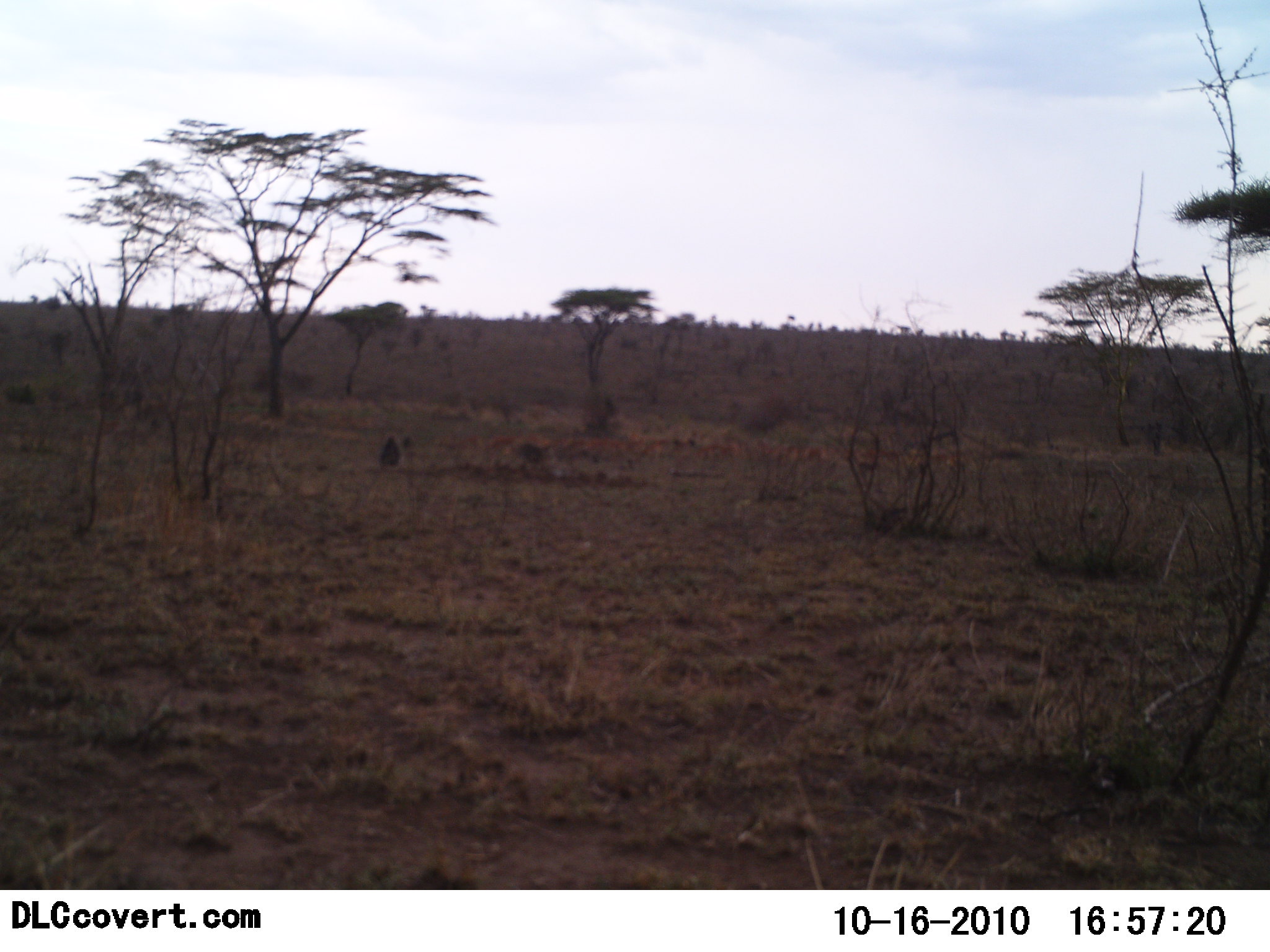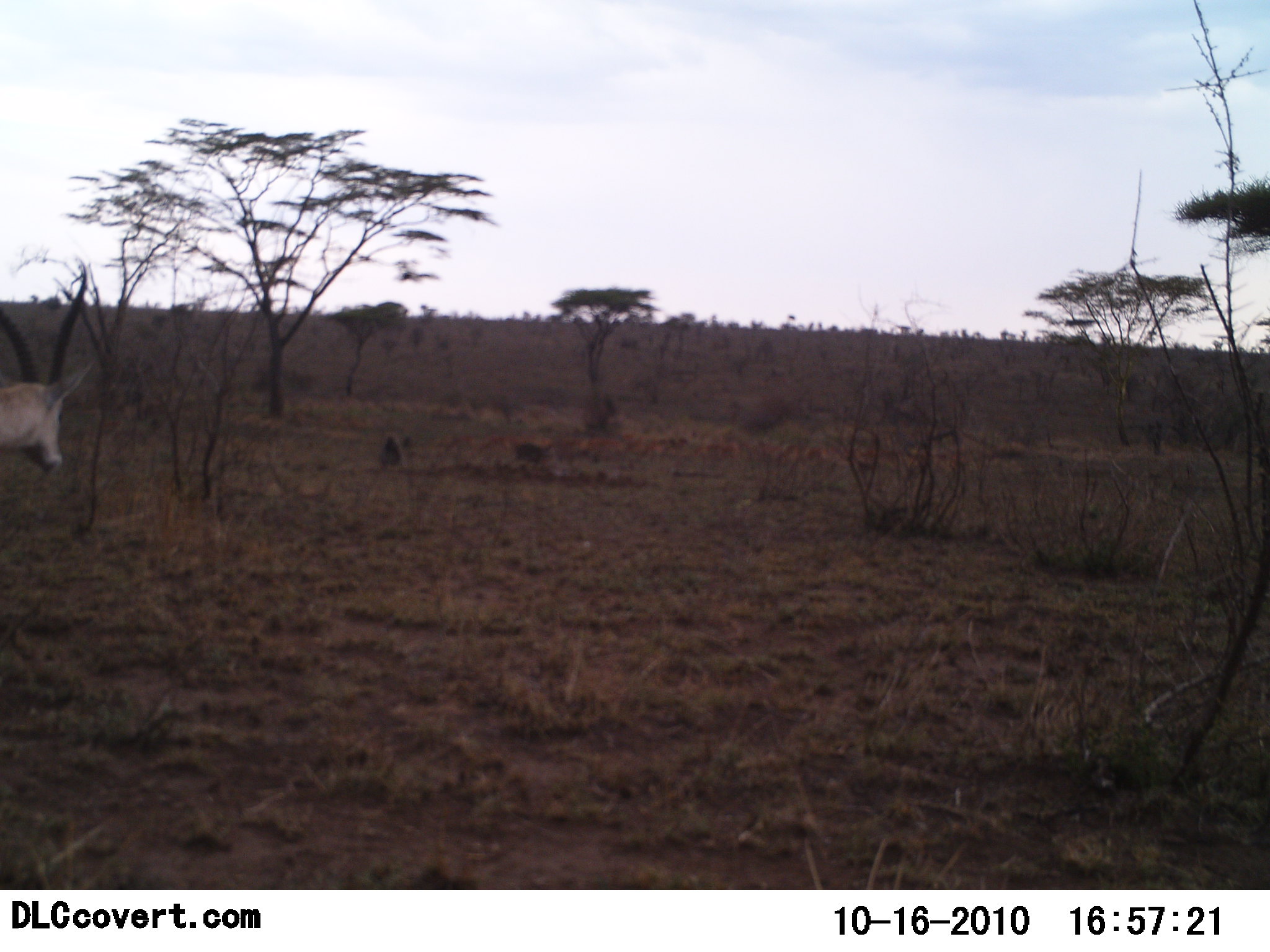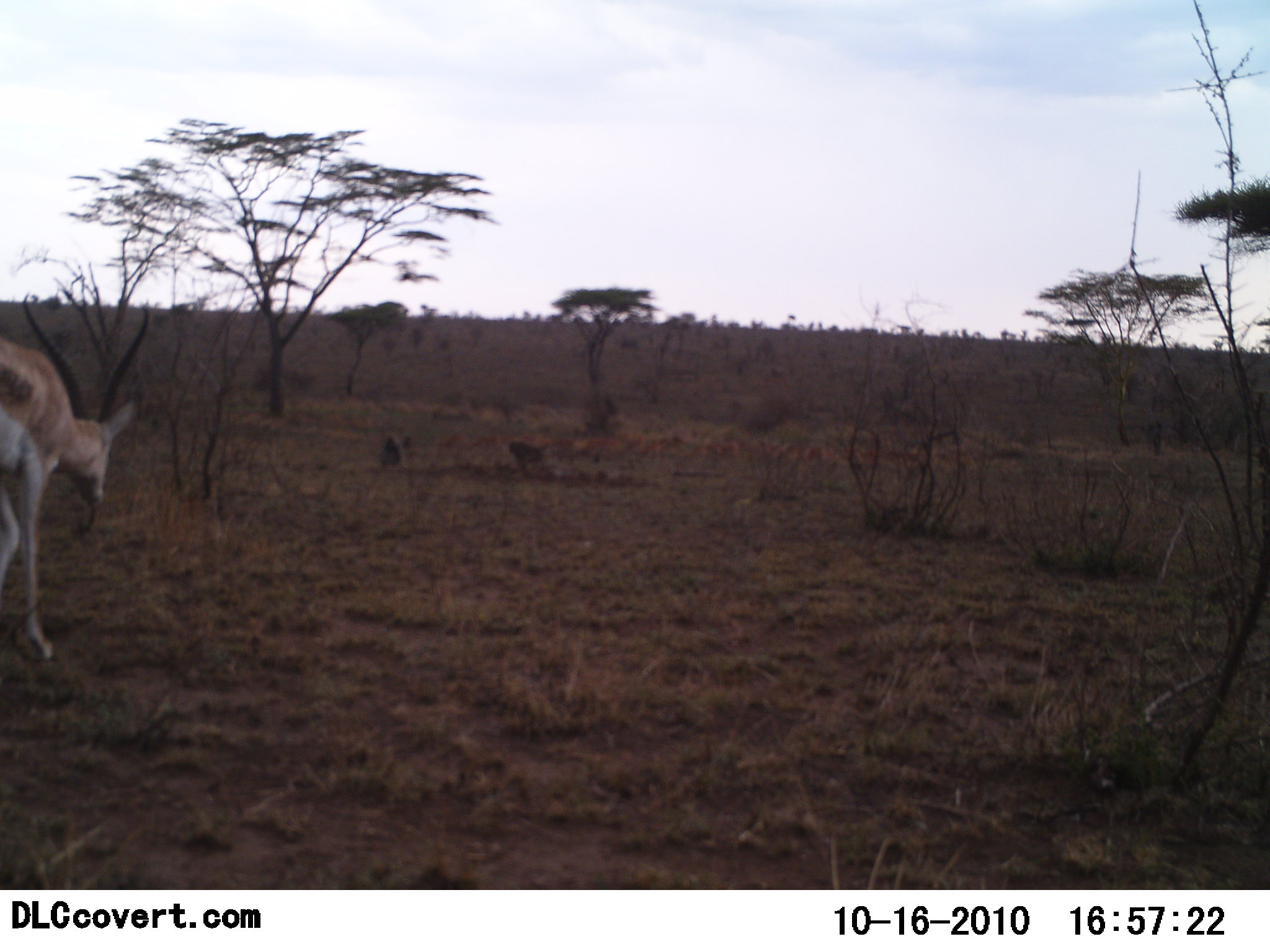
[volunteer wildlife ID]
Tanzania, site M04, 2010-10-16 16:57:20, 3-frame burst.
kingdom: Animalia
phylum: Chordata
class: Mammalia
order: Artiodactyla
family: Bovidae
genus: Nanger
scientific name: Nanger granti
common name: grant's gazelle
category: gazellegrants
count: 1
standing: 14%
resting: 0%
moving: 86%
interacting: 0%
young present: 0%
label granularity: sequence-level